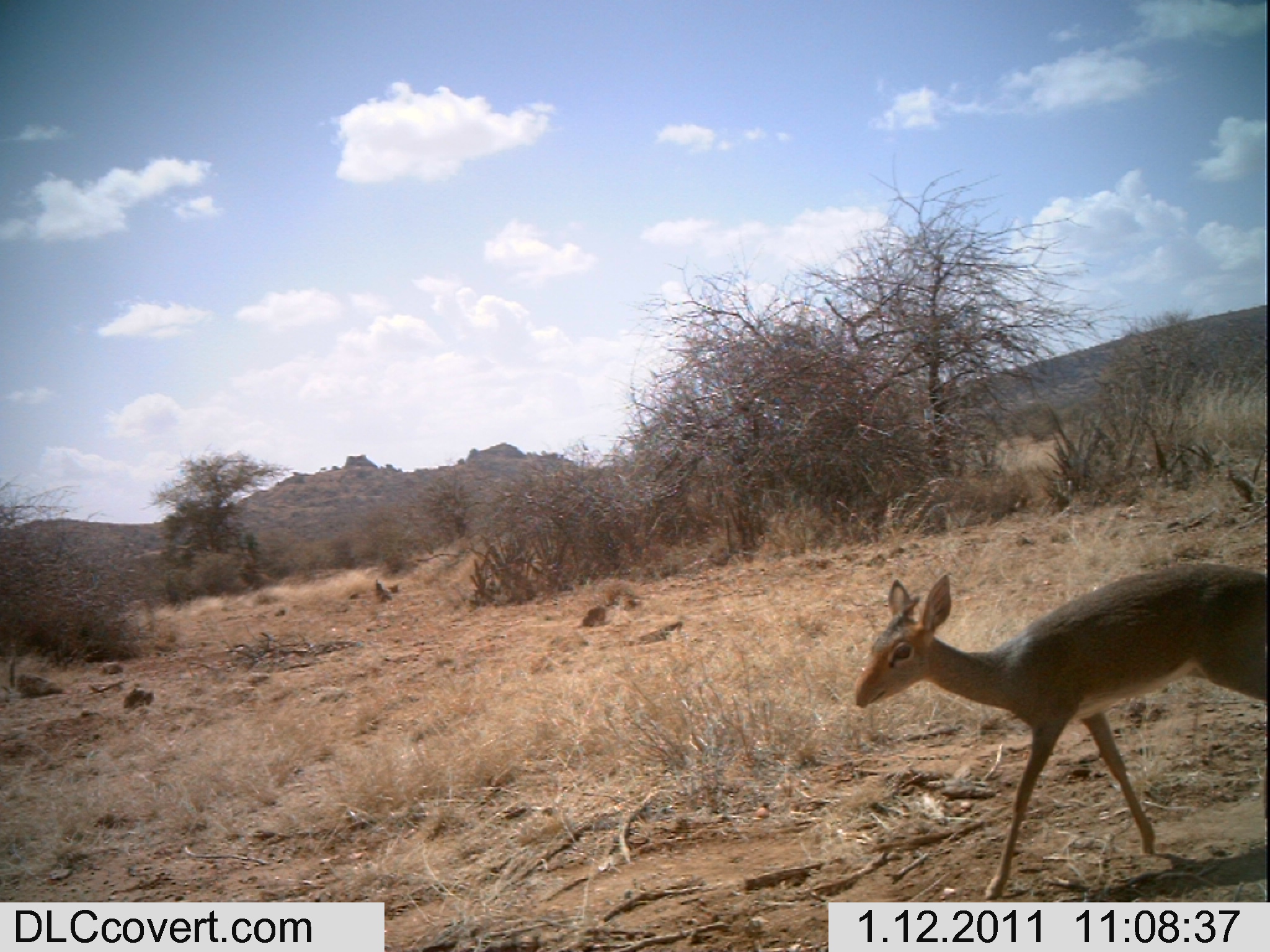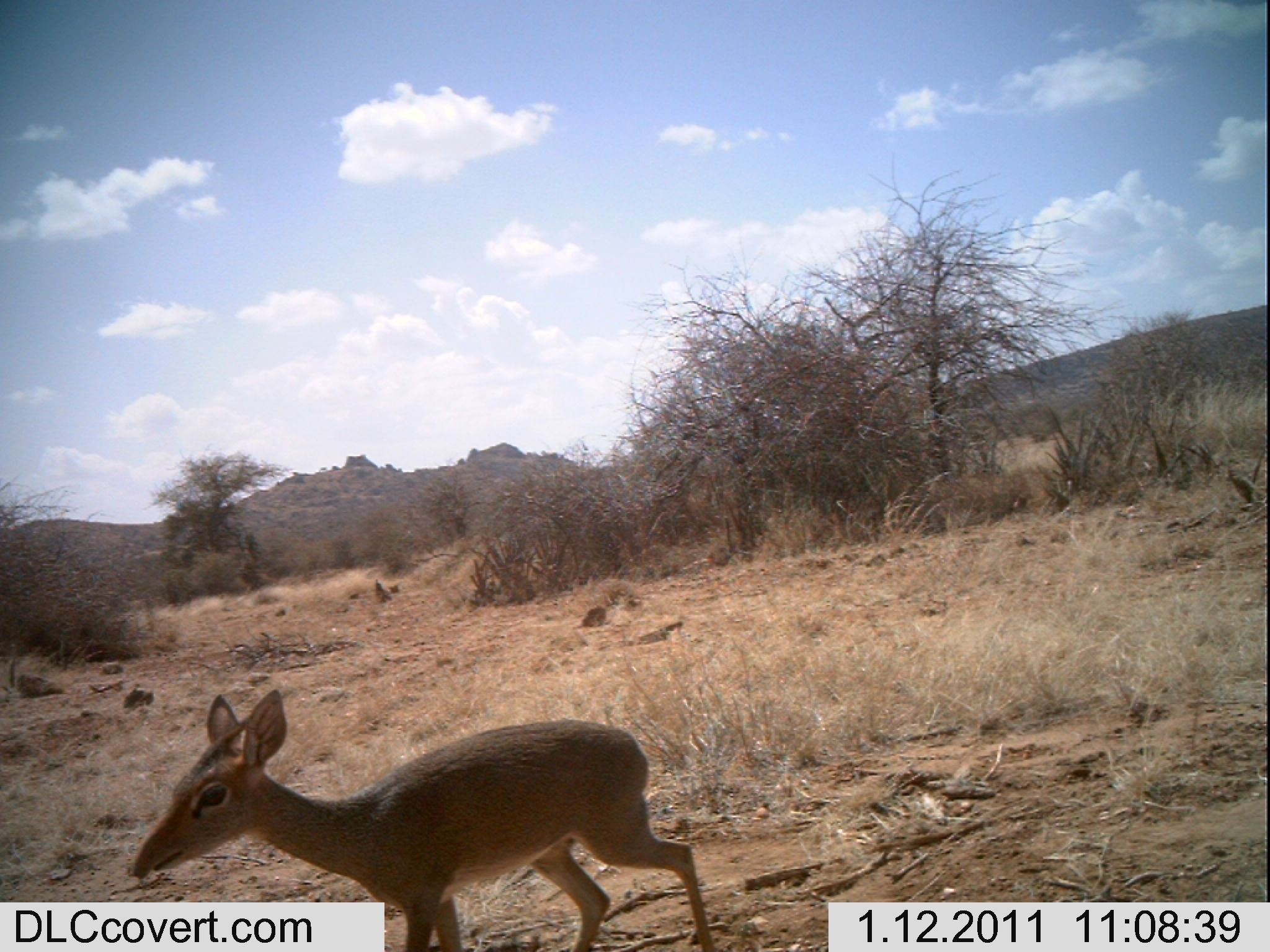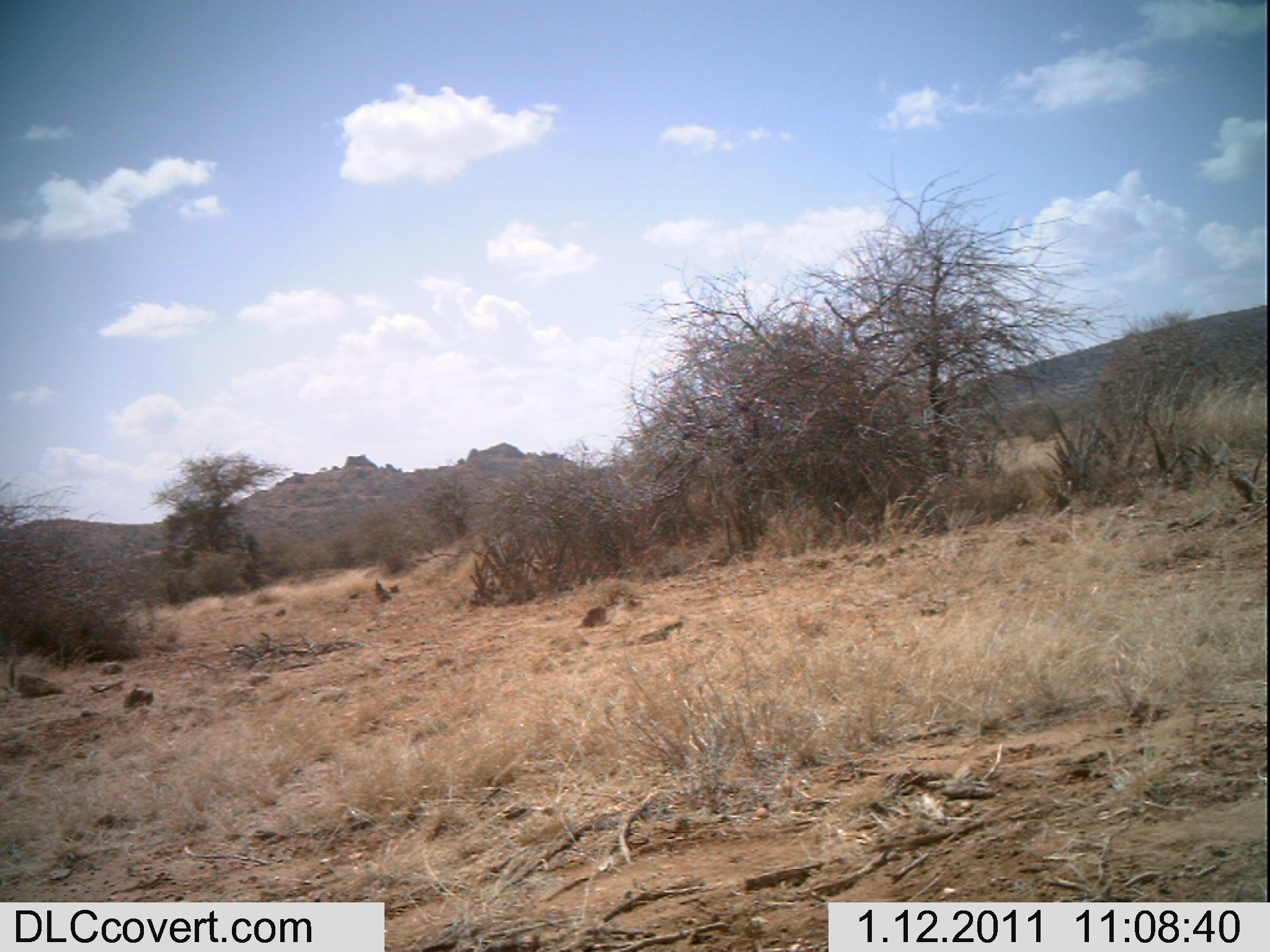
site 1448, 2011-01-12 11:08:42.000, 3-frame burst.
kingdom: Animalia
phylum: Chordata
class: Mammalia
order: Artiodactyla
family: Bovidae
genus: Madoqua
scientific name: Madoqua guentheri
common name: günther's dik-dik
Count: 1.